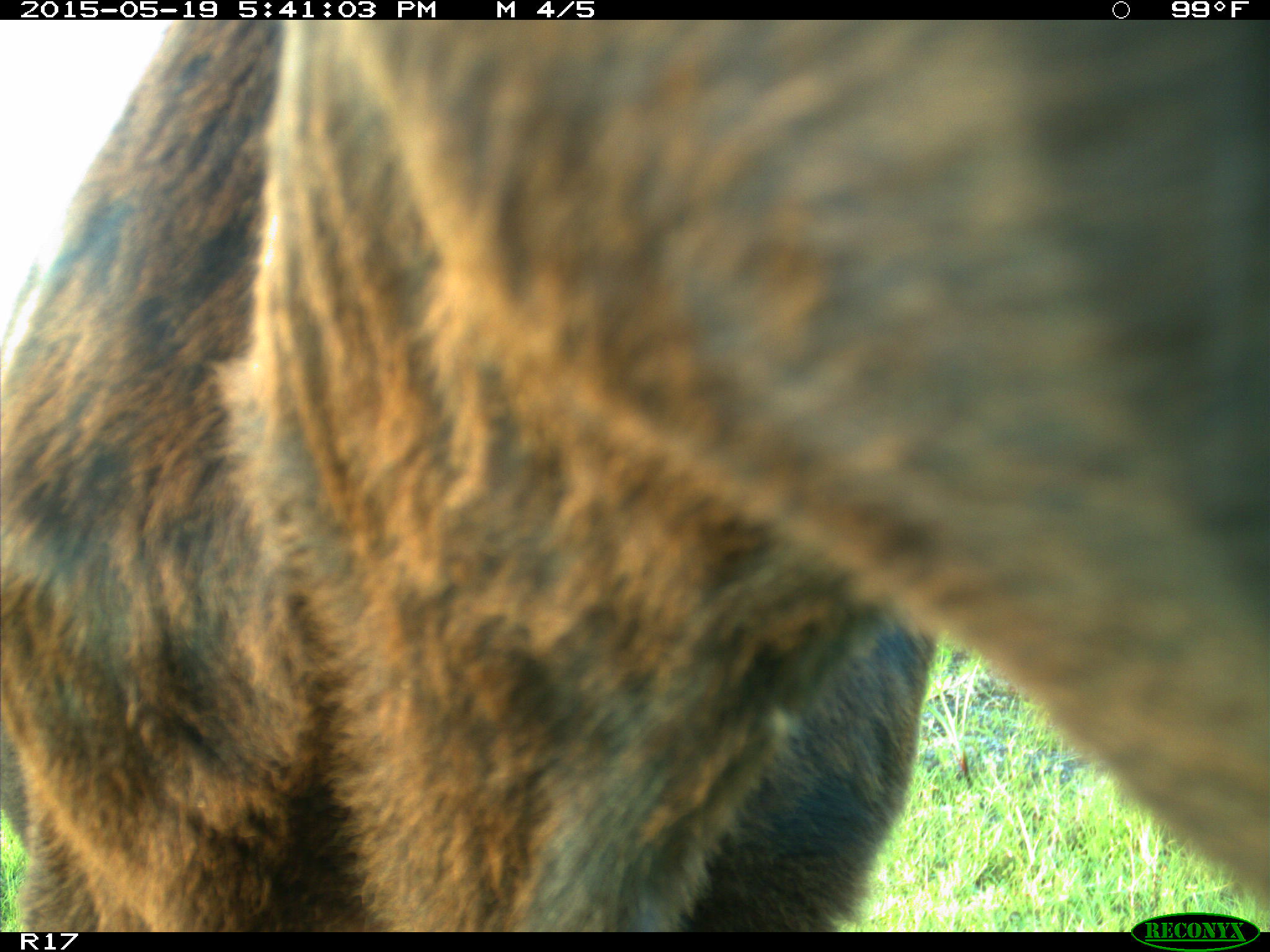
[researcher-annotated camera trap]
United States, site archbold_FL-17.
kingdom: Animalia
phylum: Chordata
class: Mammalia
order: Artiodactyla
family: Bovidae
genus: Bos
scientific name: Bos taurus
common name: domestic cow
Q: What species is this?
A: Bos taurus (domestic cow).